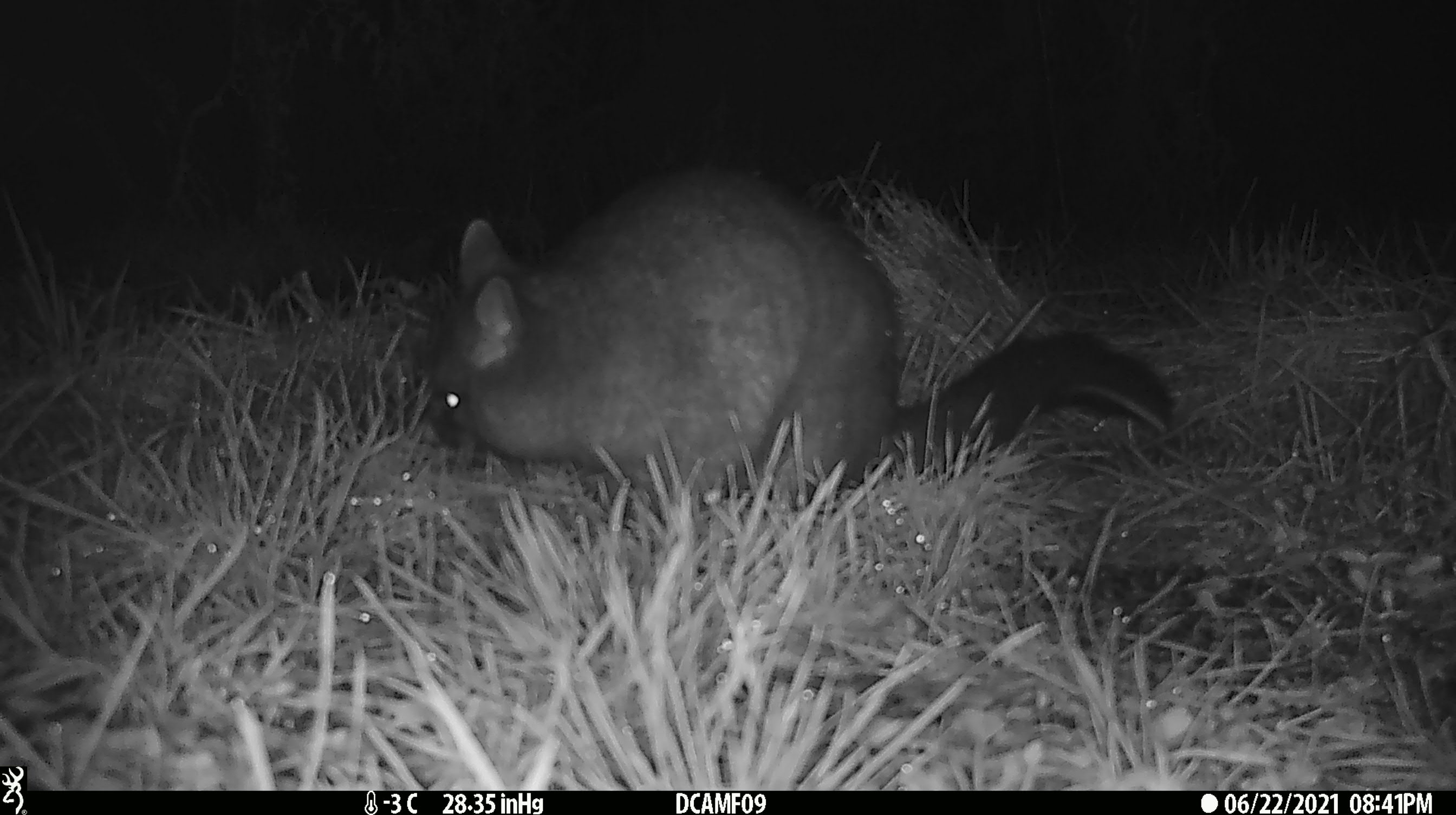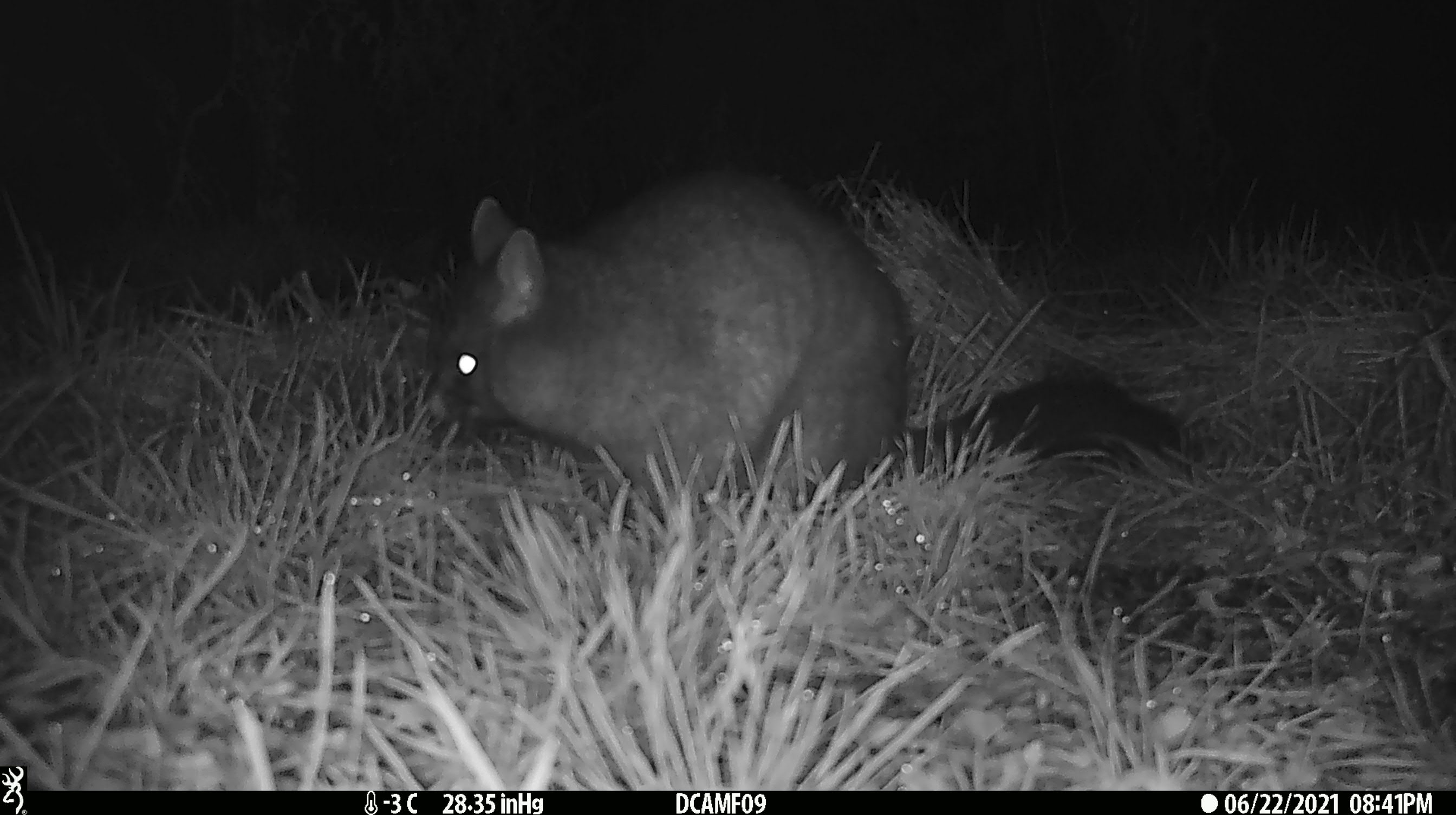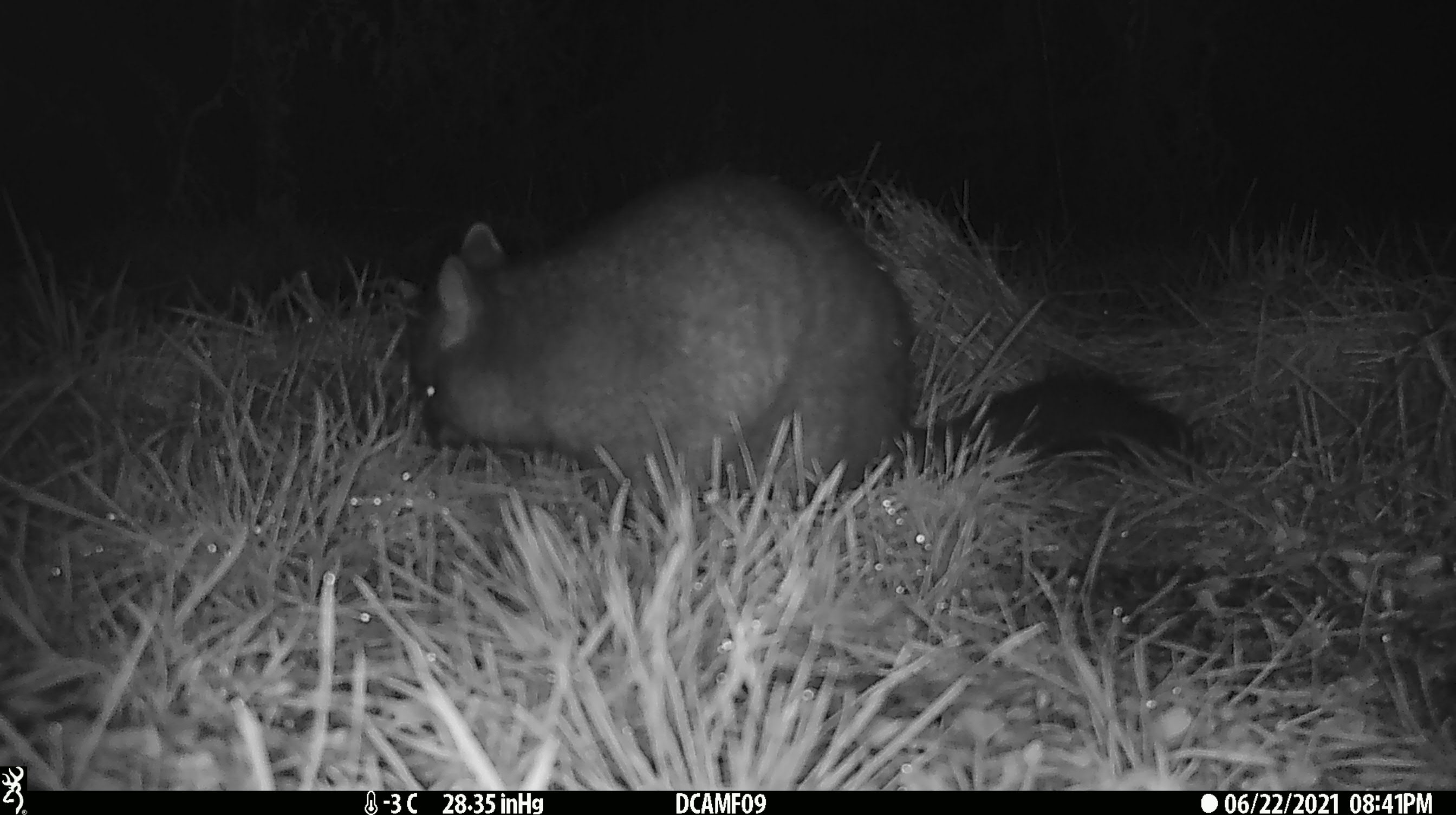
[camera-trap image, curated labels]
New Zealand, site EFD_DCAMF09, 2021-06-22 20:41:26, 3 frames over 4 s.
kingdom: Animalia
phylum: Chordata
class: Mammalia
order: Diprotodontia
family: Phalangeridae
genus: Trichosurus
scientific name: Trichosurus vulpecula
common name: common brushtail possum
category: possum